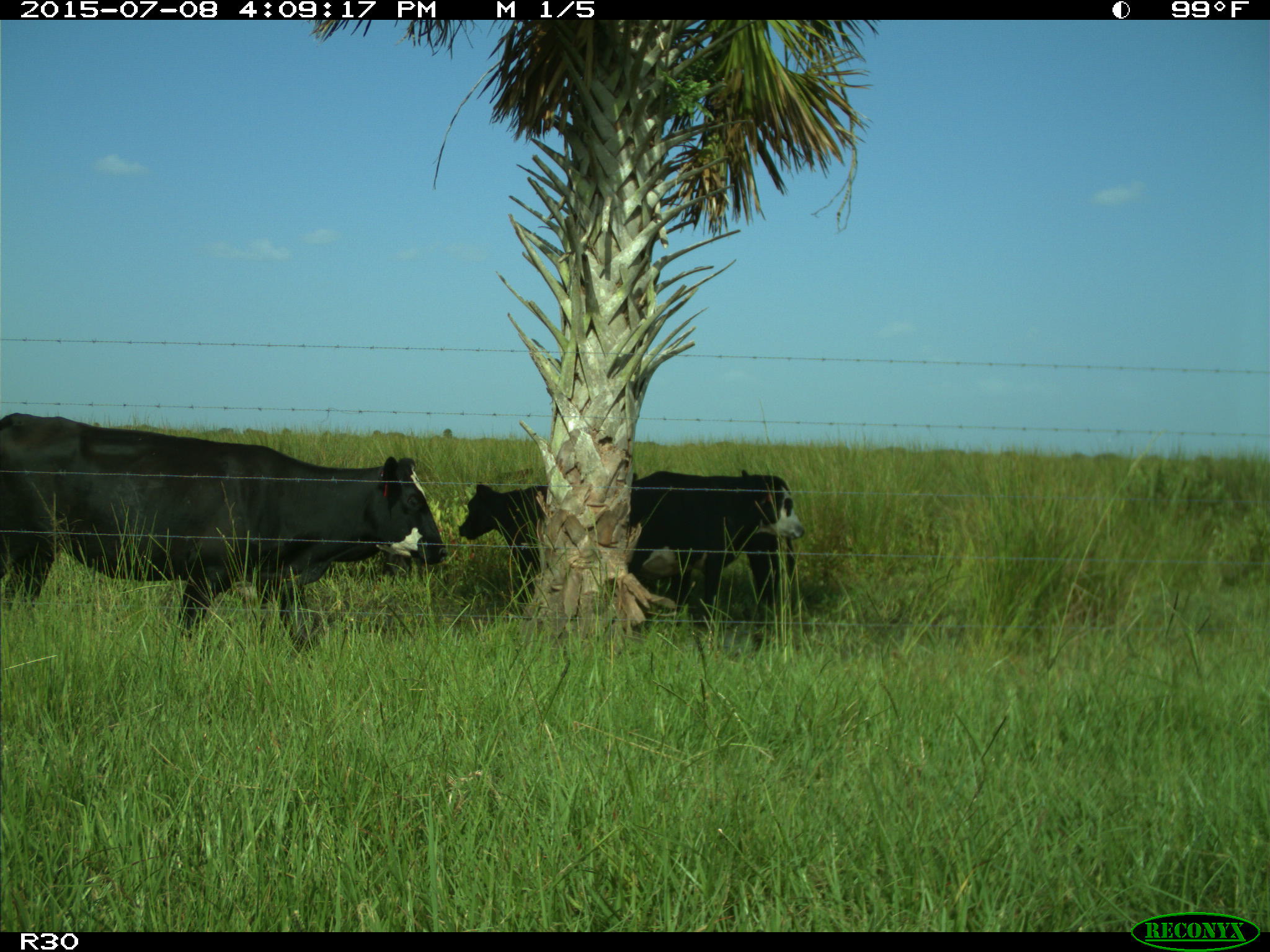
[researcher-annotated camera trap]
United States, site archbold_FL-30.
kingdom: Animalia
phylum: Chordata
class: Mammalia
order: Artiodactyla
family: Bovidae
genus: Bos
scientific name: Bos taurus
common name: domestic cow